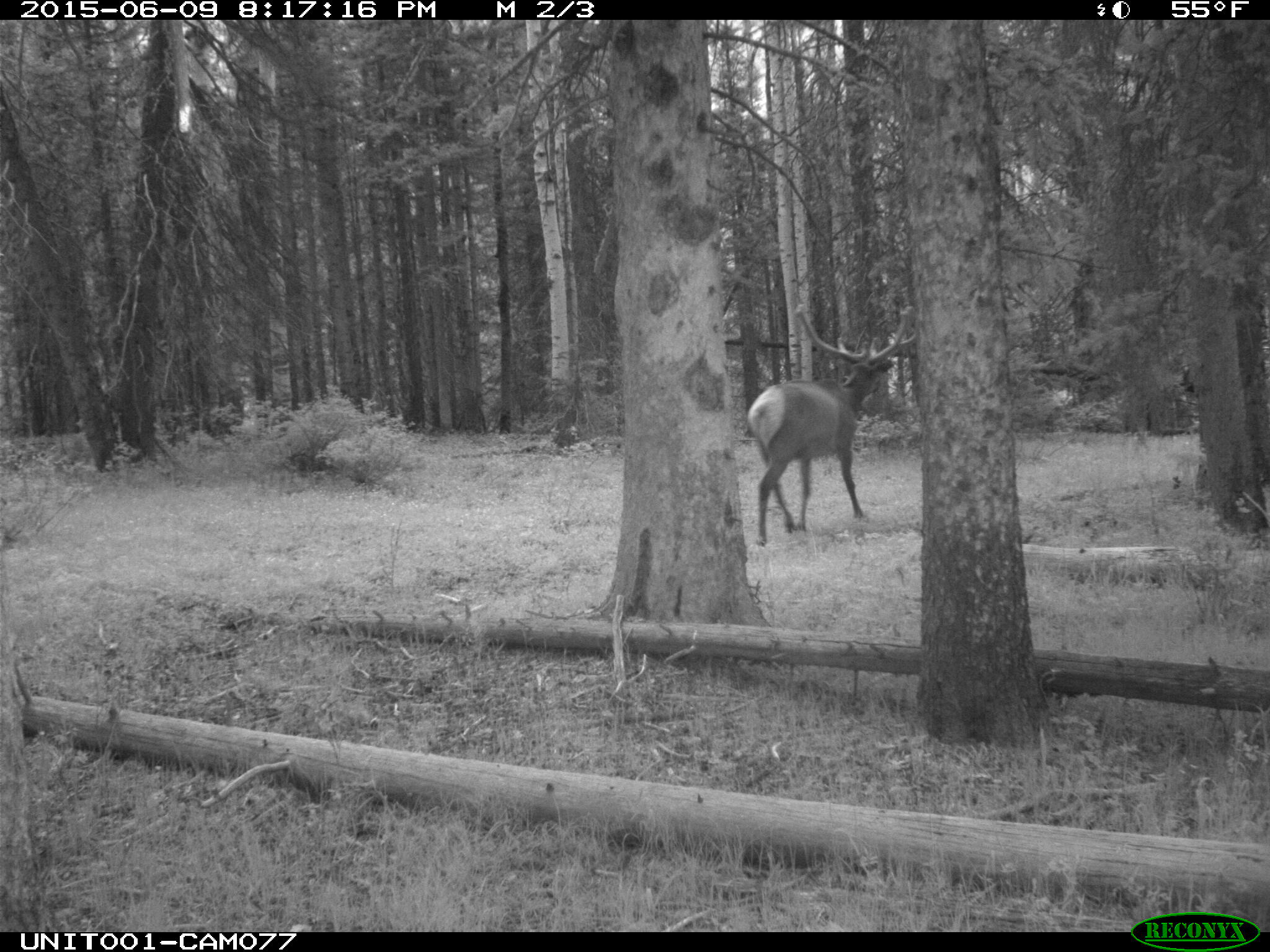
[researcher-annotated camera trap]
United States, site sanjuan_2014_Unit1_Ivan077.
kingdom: Animalia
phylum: Chordata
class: Mammalia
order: Artiodactyla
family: Cervidae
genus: Cervus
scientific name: Cervus elaphus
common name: red deer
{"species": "Cervus elaphus (red deer)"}